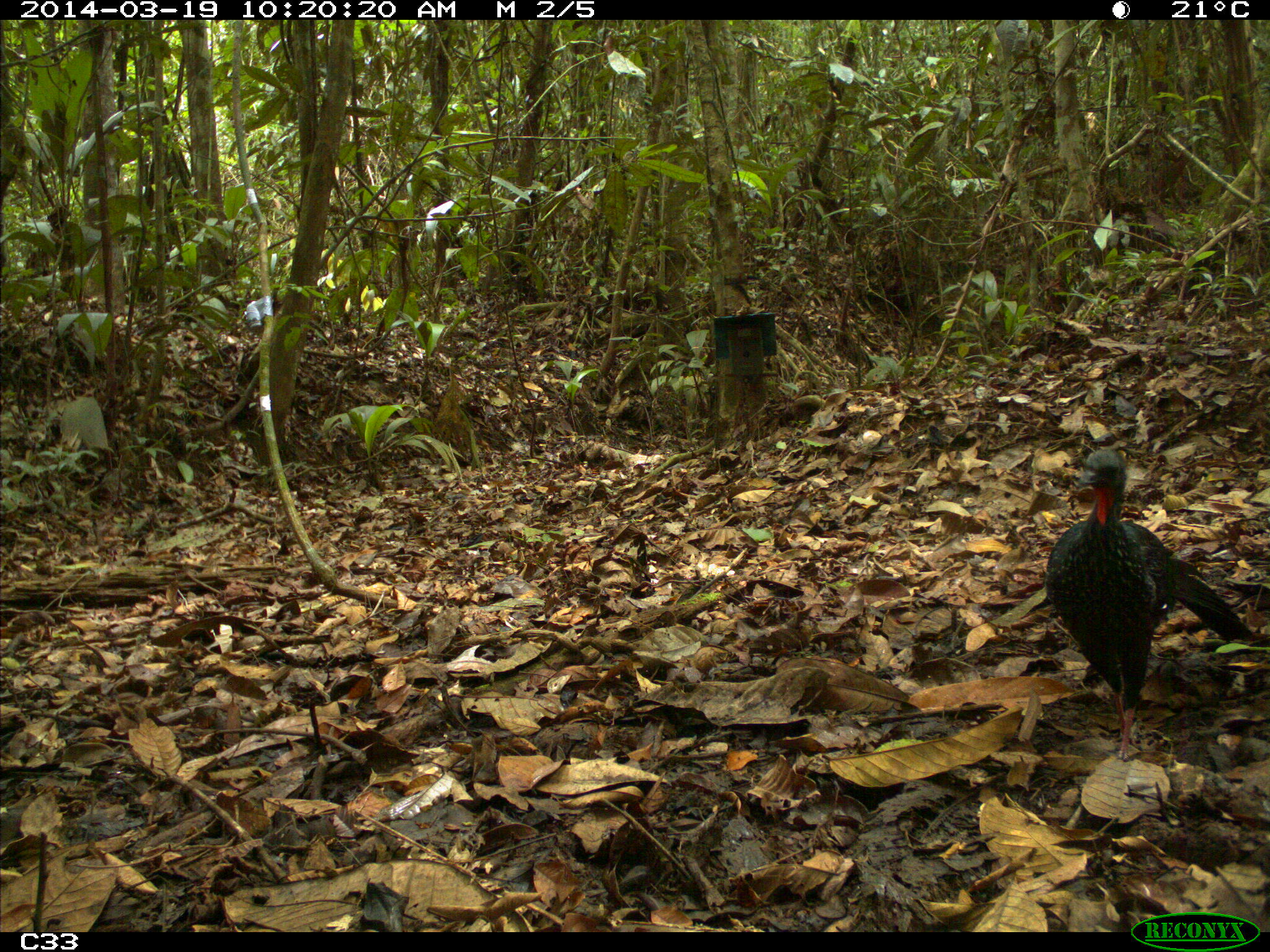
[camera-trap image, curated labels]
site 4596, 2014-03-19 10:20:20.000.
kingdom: Animalia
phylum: Chordata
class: Aves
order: Galliformes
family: Cracidae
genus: Penelope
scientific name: Penelope jacquacu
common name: spix's guan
Penelope jacquacu (spix's guan), count 2, age adult, sex female.